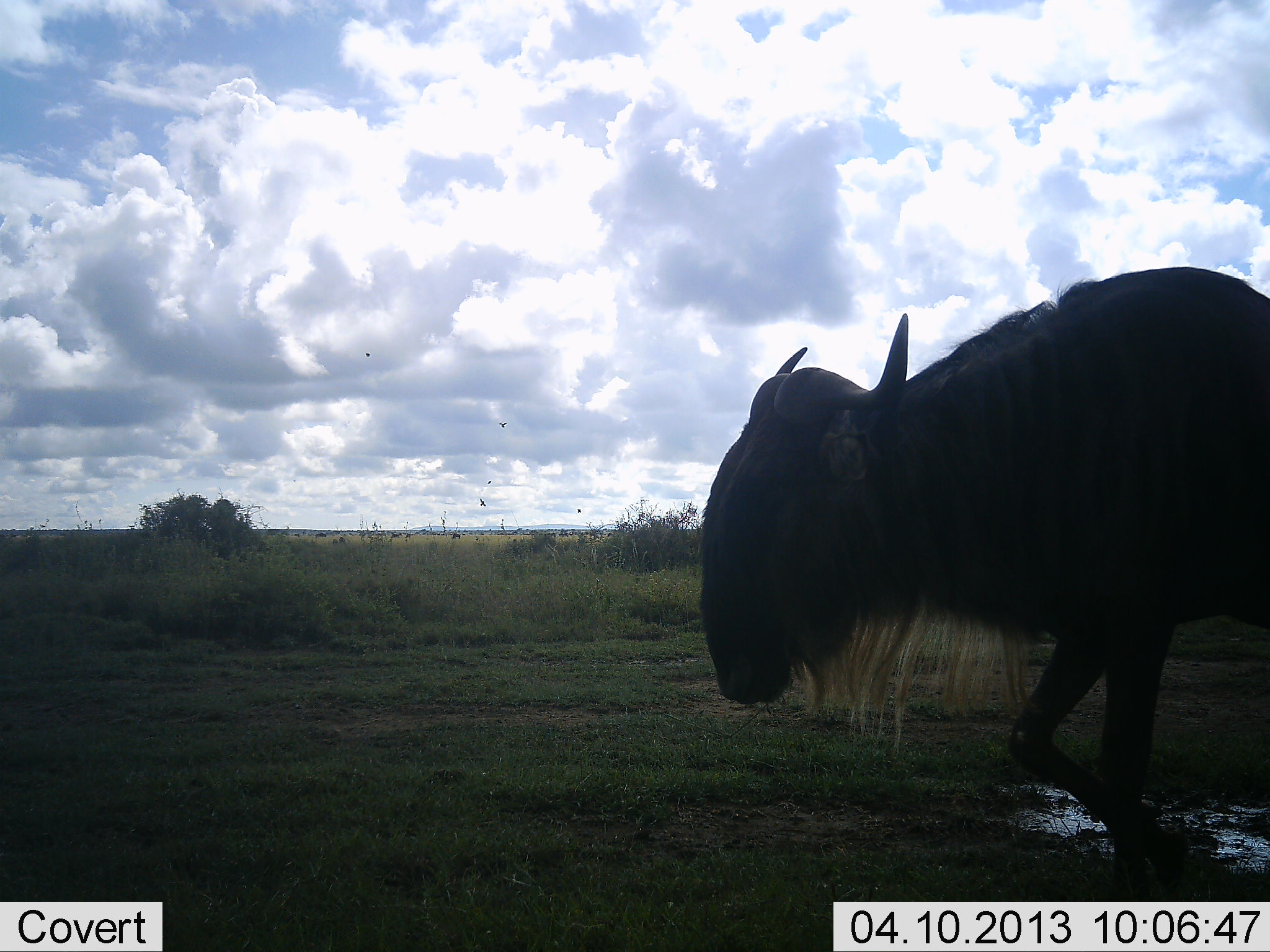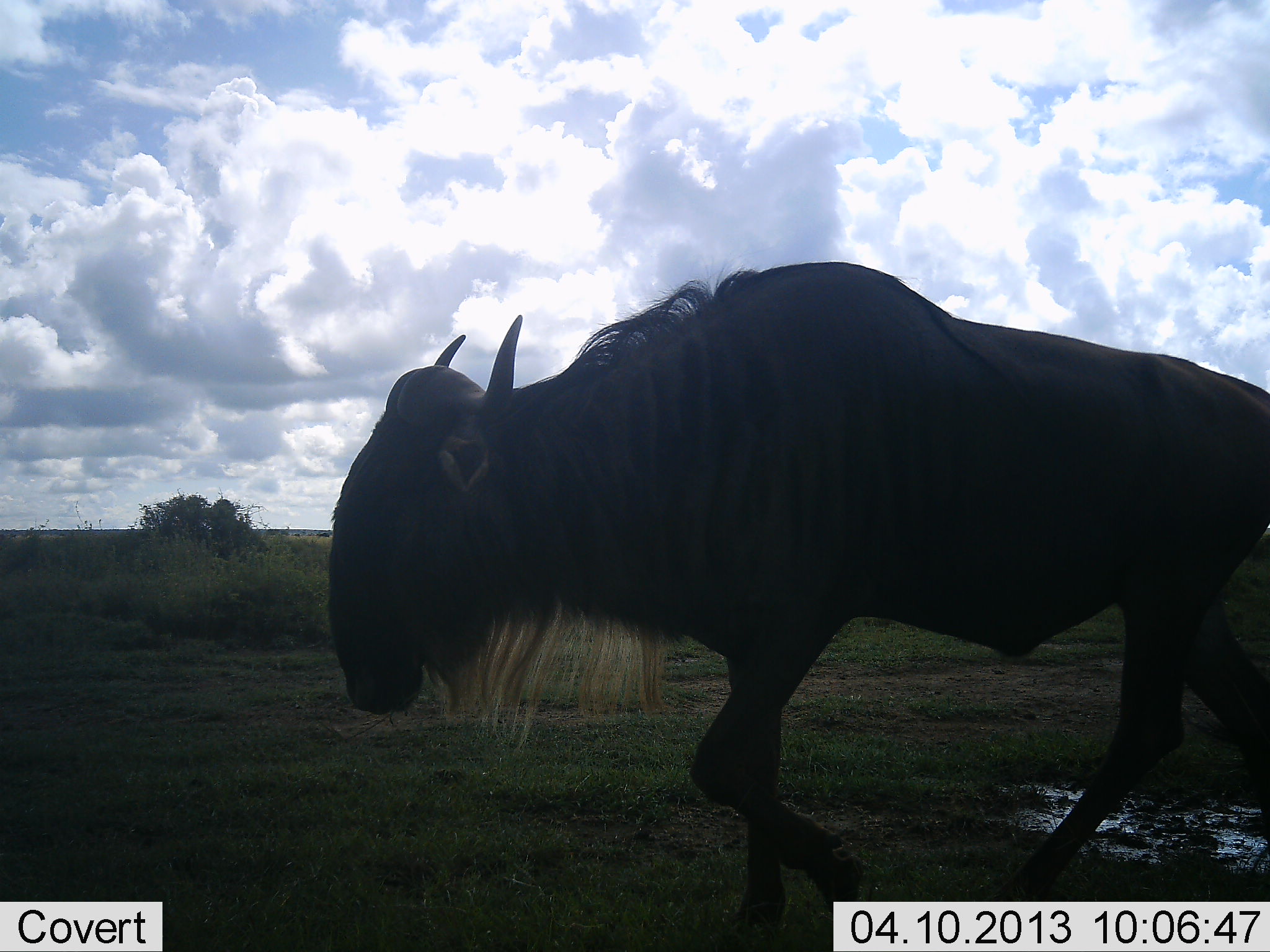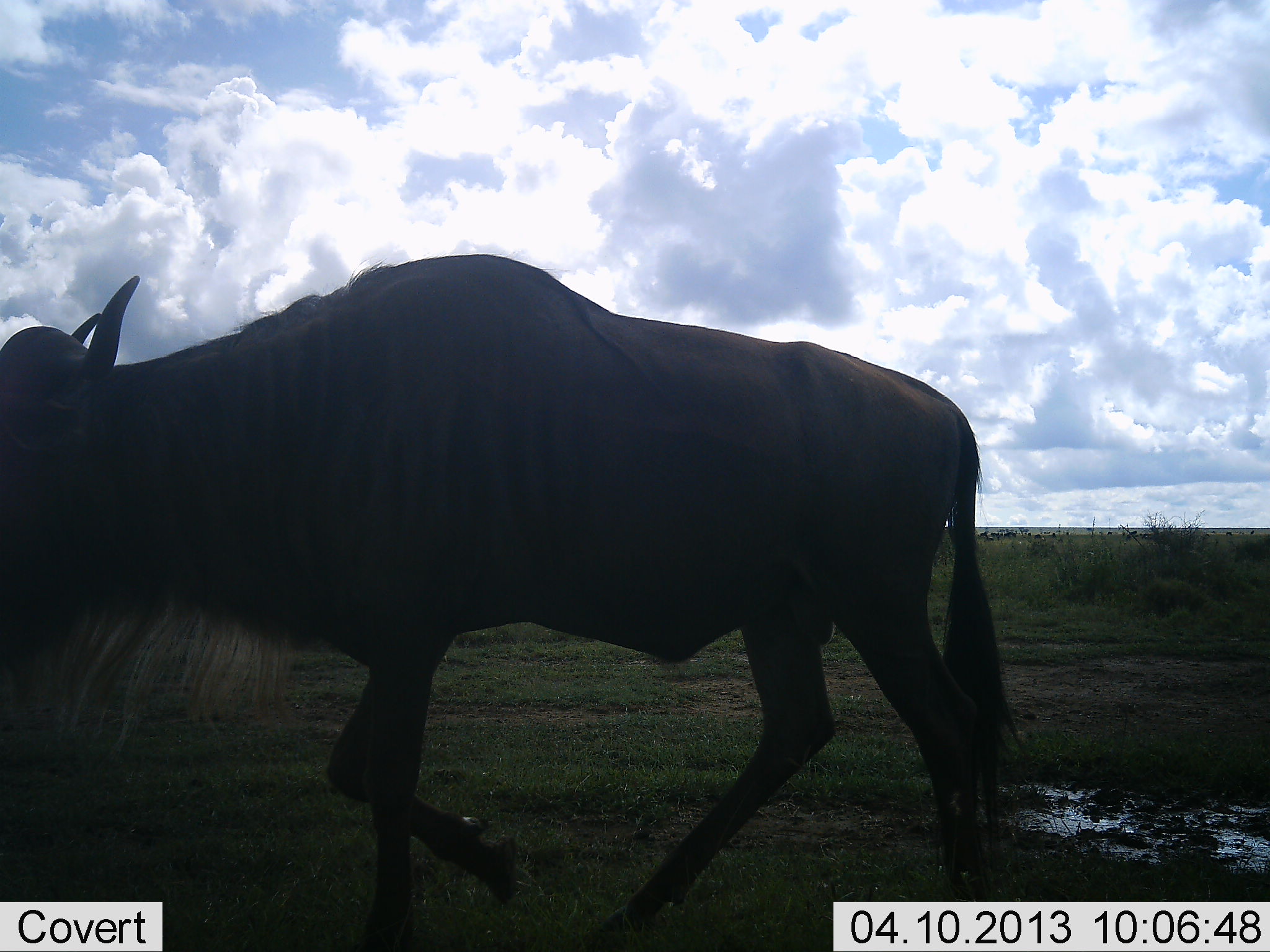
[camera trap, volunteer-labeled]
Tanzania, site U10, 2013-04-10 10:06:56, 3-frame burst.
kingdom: Animalia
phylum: Chordata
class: Mammalia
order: Artiodactyla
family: Bovidae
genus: Connochaetes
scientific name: Connochaetes taurinus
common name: blue wildebeest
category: wildebeest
Wildebeest (blue wildebeest) (Connochaetes taurinus), count 1. Behavior (volunteer vote fractions): standing 0%, resting 0%, moving 100%, interacting 0%. Young present (vote fraction): 0%. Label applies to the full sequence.